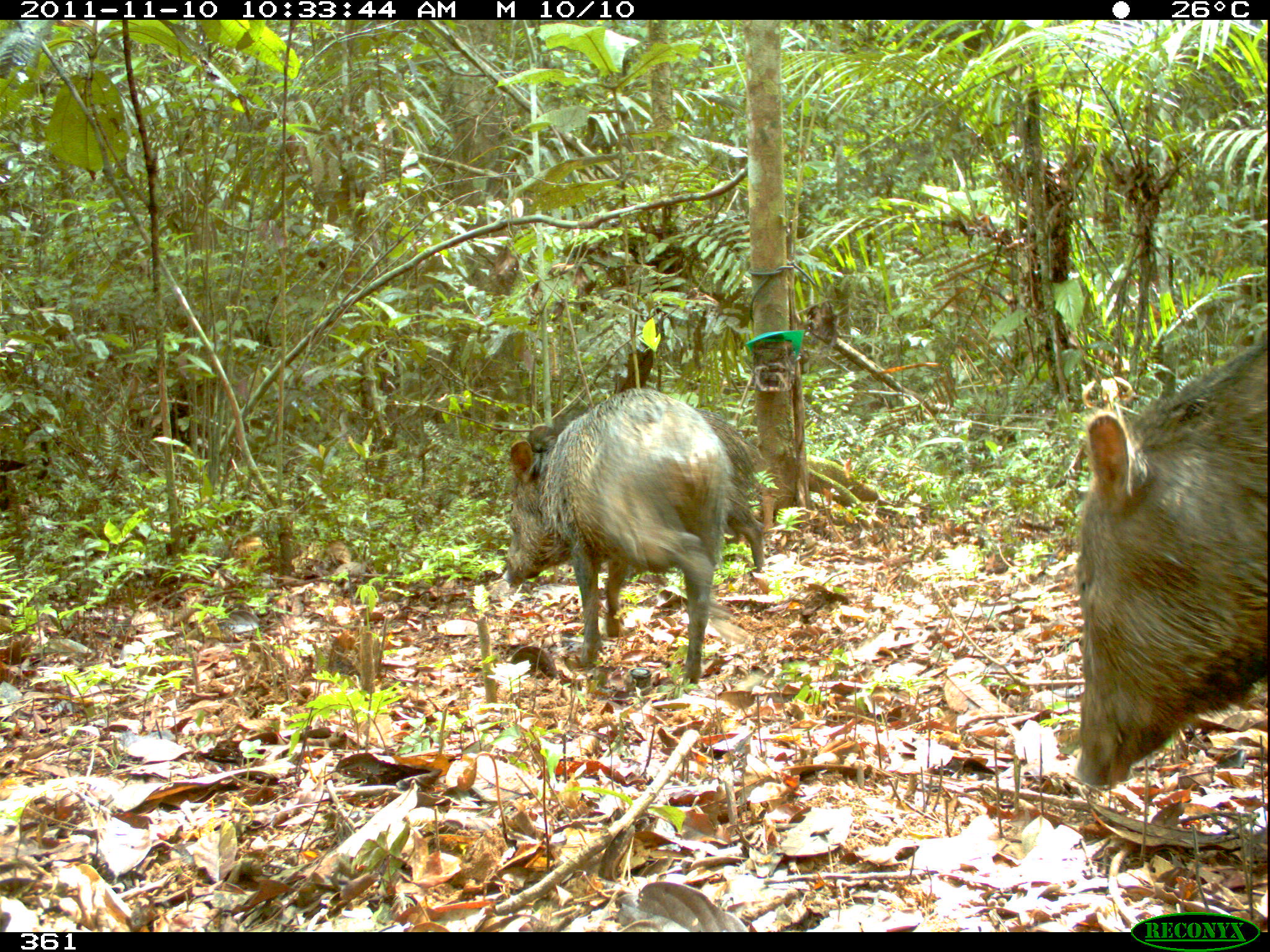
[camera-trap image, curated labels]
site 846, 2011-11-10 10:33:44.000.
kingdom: Animalia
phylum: Chordata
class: Mammalia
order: Artiodactyla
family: Tayassuidae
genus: Pecari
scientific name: Pecari tajacu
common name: collared peccary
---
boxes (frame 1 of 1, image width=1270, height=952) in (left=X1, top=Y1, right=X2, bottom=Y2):
pecari tajacu: (left=1072, top=333, right=1269, bottom=791); (left=502, top=385, right=734, bottom=684); (left=525, top=408, right=764, bottom=571)